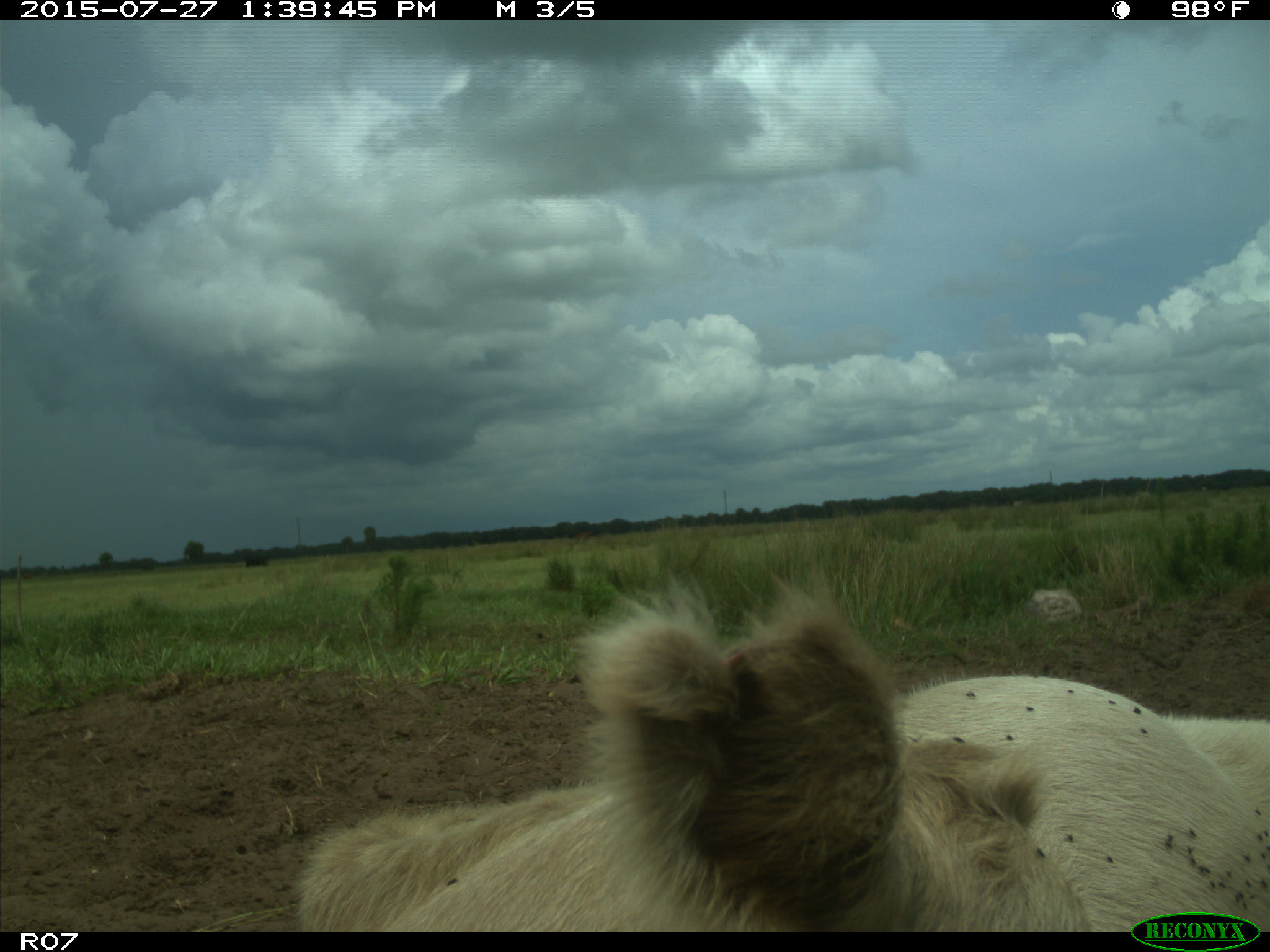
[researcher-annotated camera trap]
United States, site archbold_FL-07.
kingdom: Animalia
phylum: Chordata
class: Mammalia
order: Artiodactyla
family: Bovidae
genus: Bos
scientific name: Bos taurus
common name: domestic cow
Bos taurus (domestic cow).